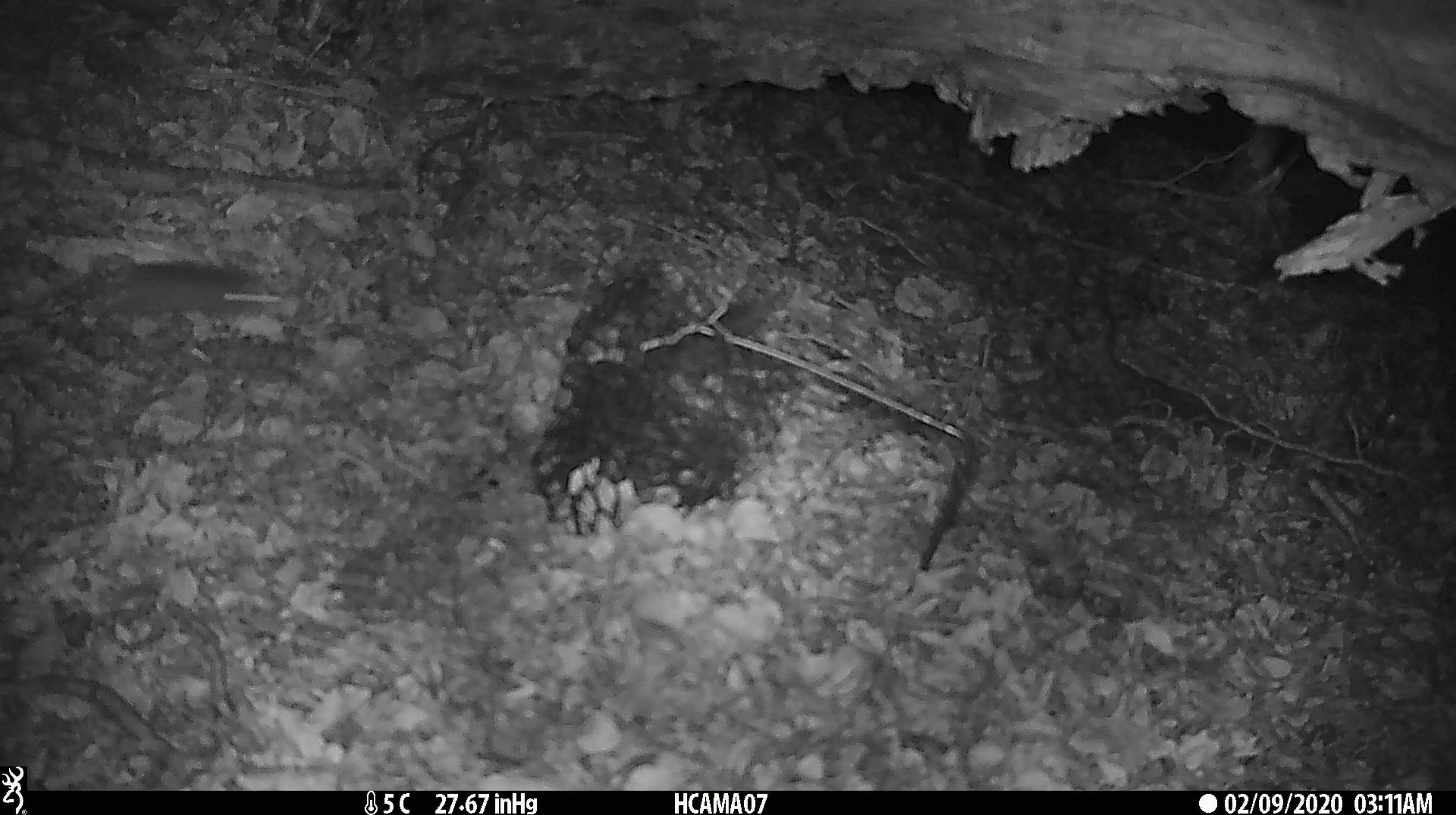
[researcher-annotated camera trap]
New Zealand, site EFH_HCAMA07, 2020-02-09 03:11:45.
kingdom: Animalia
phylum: Chordata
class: Mammalia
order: Rodentia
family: Muridae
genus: Mus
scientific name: Mus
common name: mouse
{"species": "mouse (Mus)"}